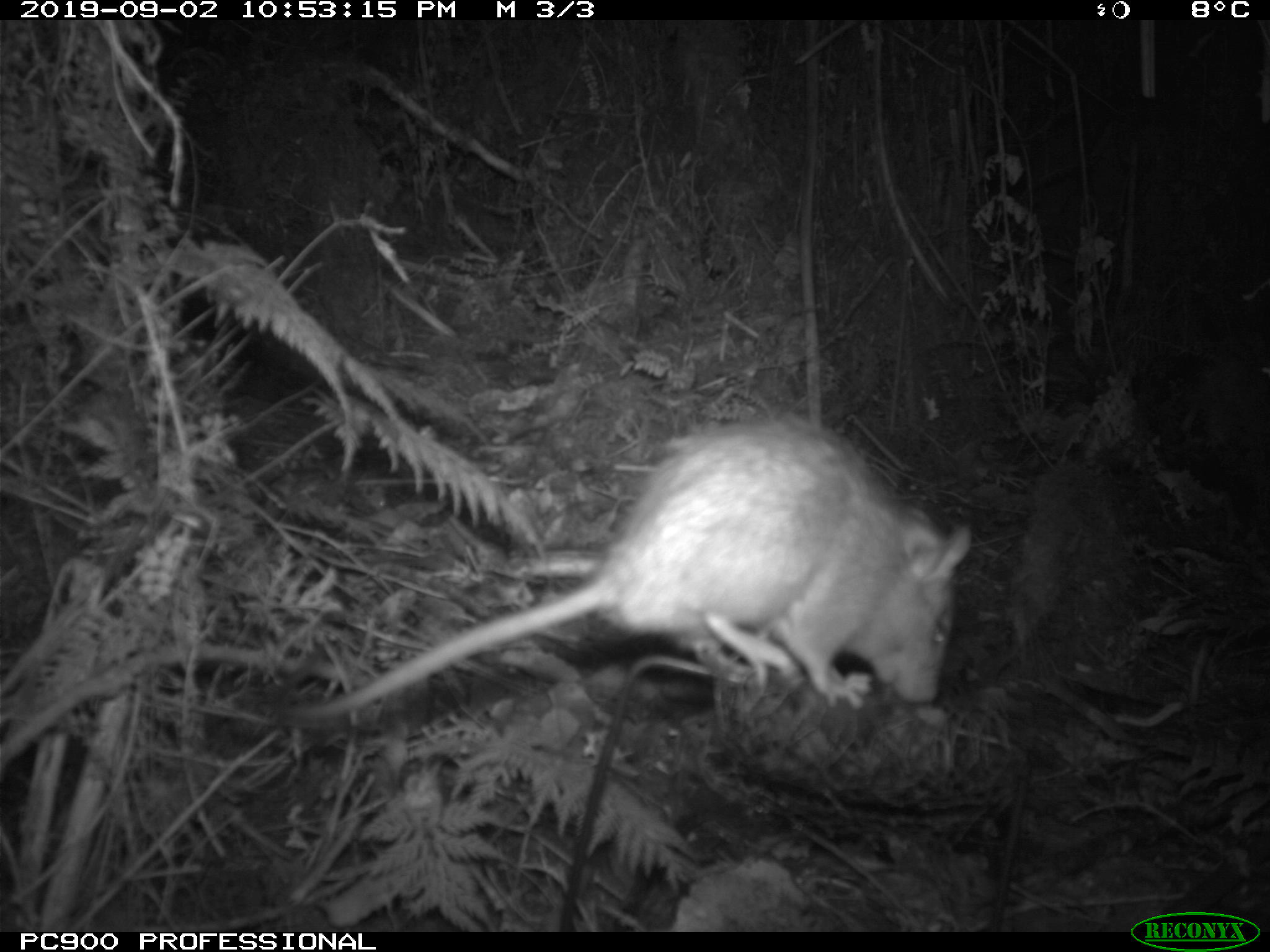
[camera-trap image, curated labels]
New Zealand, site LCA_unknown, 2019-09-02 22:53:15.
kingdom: Animalia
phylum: Chordata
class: Mammalia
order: Rodentia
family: Muridae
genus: Rattus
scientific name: Rattus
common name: rat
Rat (Rattus).